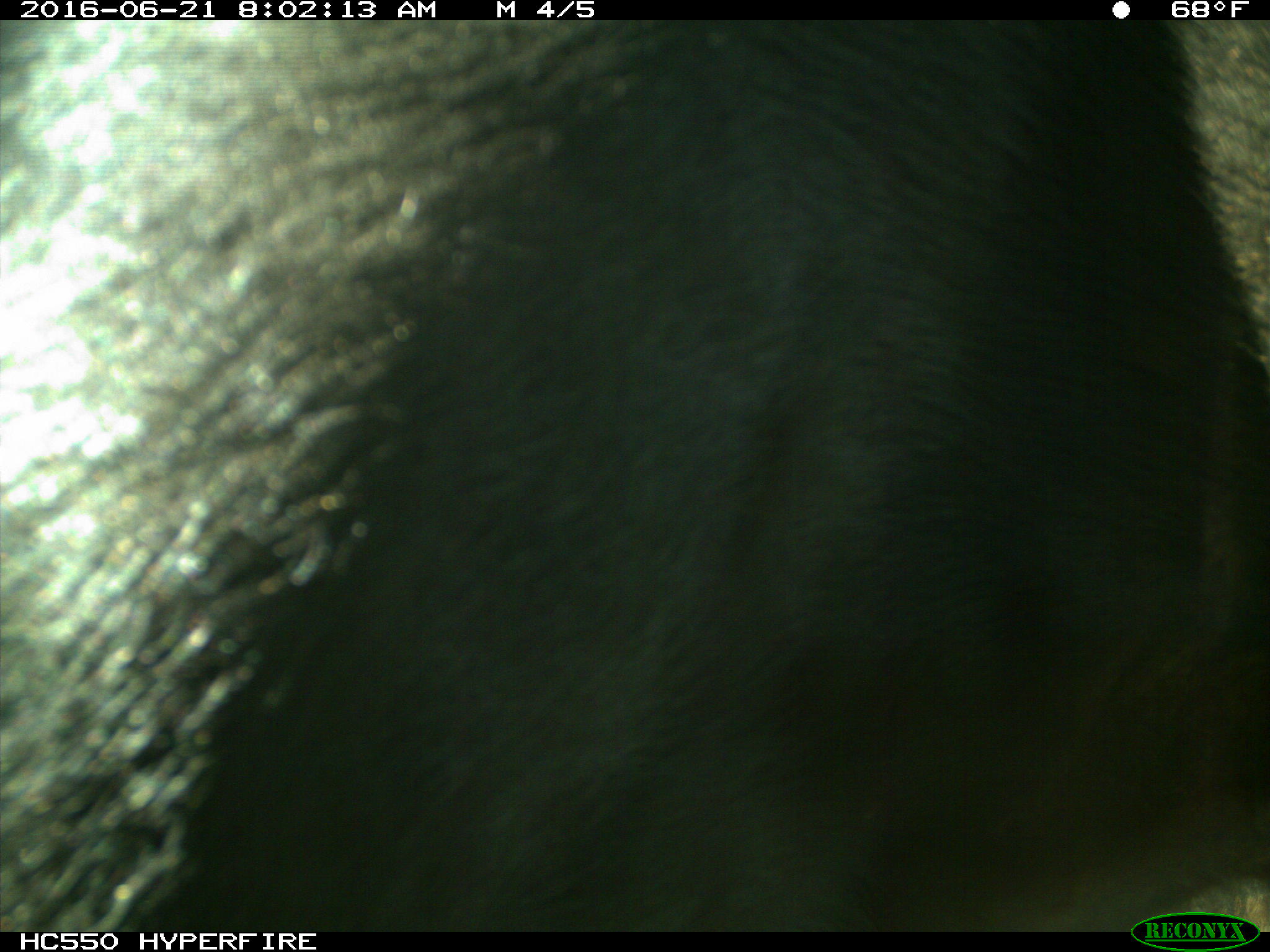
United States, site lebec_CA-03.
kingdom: Animalia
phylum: Chordata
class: Mammalia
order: Artiodactyla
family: Bovidae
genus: Bos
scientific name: Bos taurus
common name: domestic cow